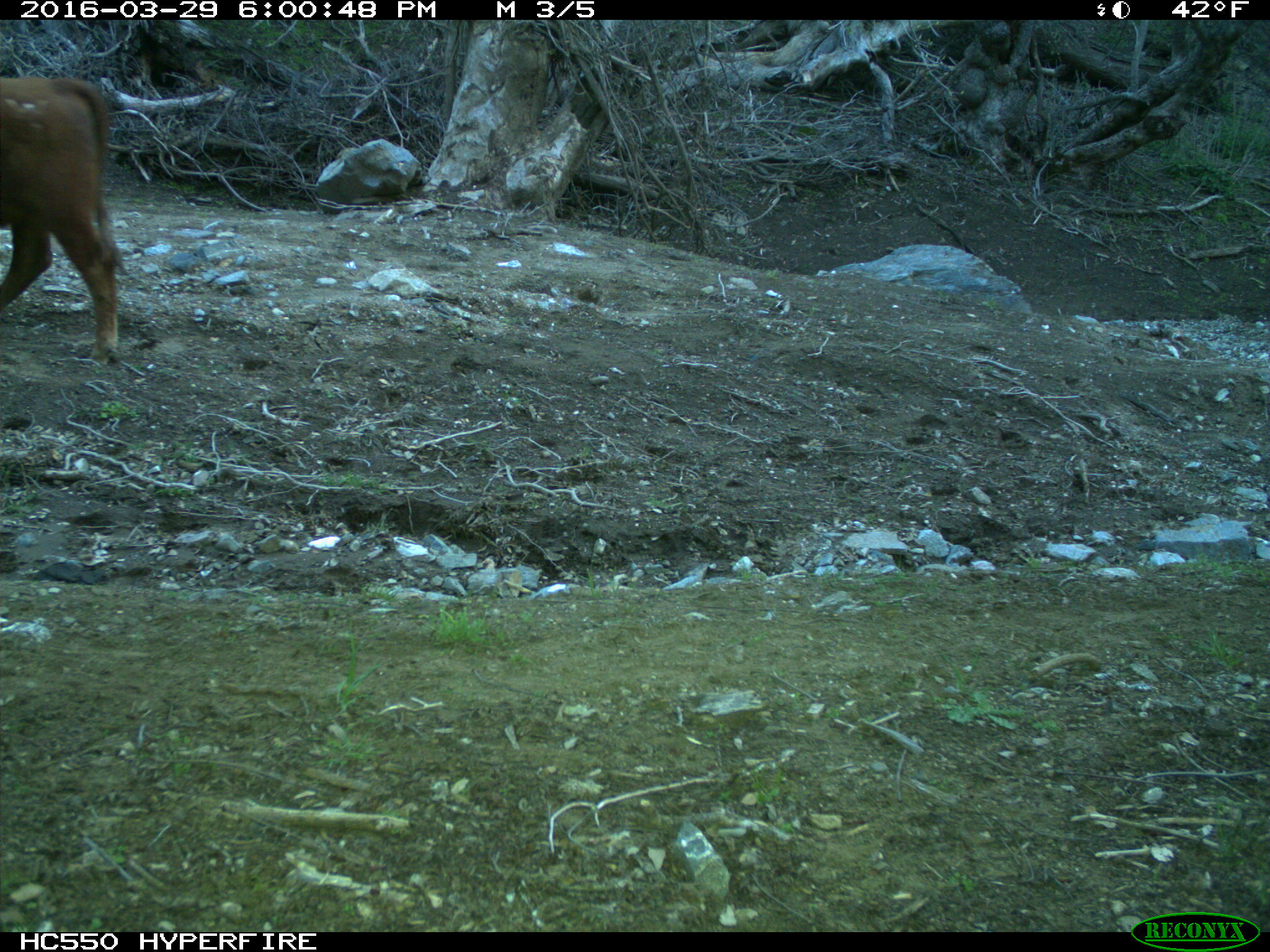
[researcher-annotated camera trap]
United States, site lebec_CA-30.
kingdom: Animalia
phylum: Chordata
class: Mammalia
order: Artiodactyla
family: Bovidae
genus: Bos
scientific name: Bos taurus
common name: domestic cow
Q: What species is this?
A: Bos taurus (domestic cow).